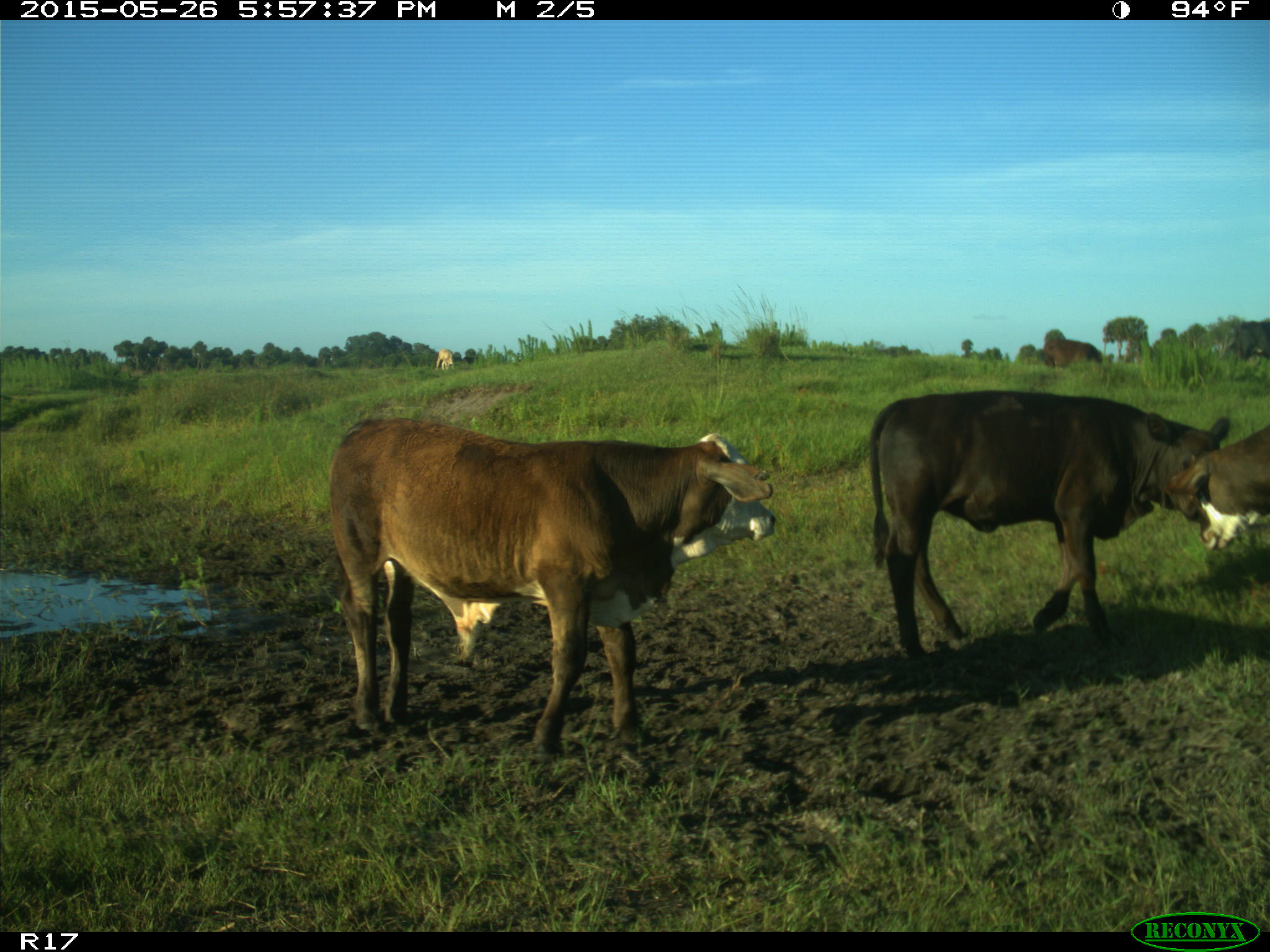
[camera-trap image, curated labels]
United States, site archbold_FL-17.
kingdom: Animalia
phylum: Chordata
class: Mammalia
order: Artiodactyla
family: Bovidae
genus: Bos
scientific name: Bos taurus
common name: domestic cow